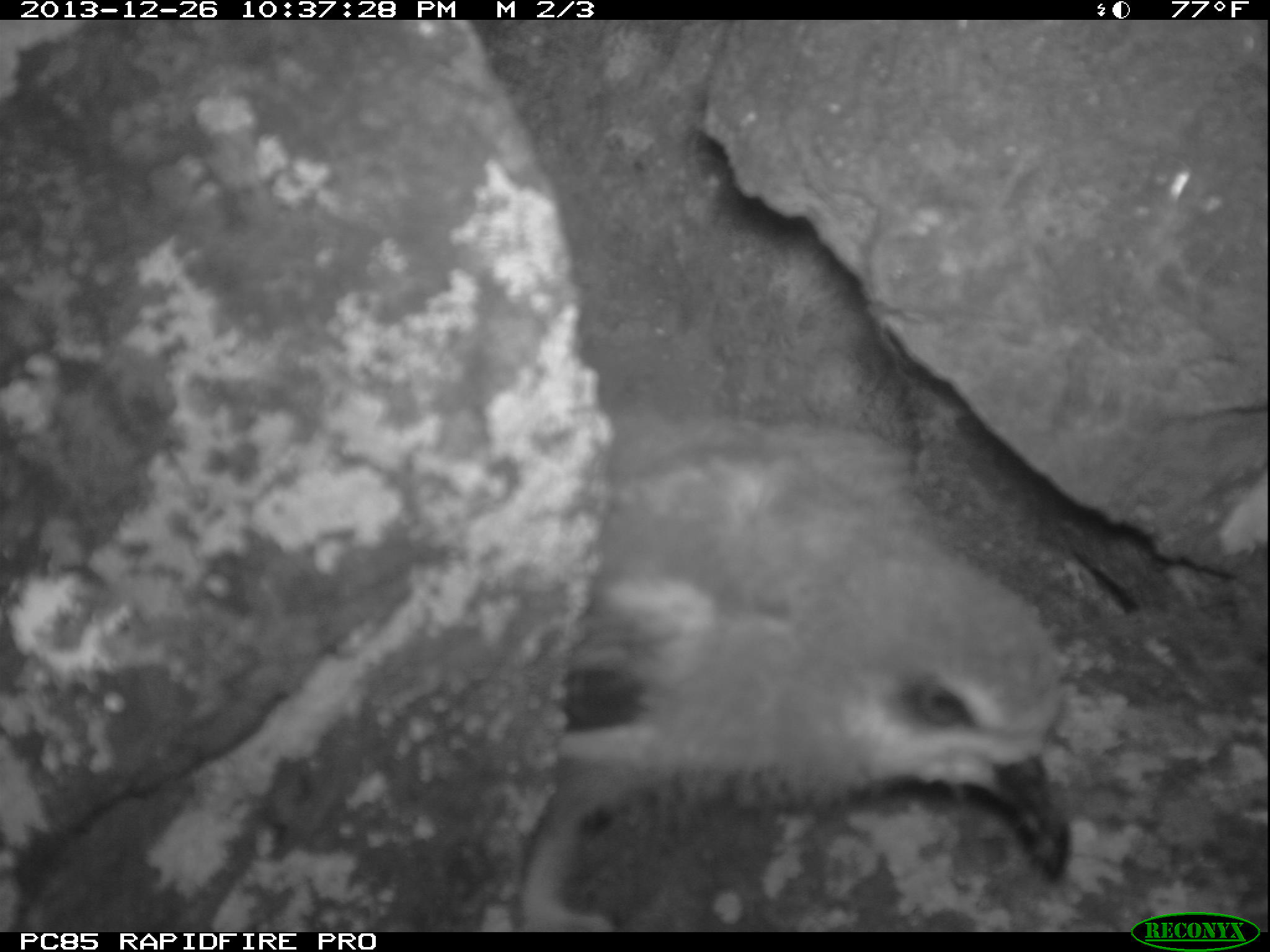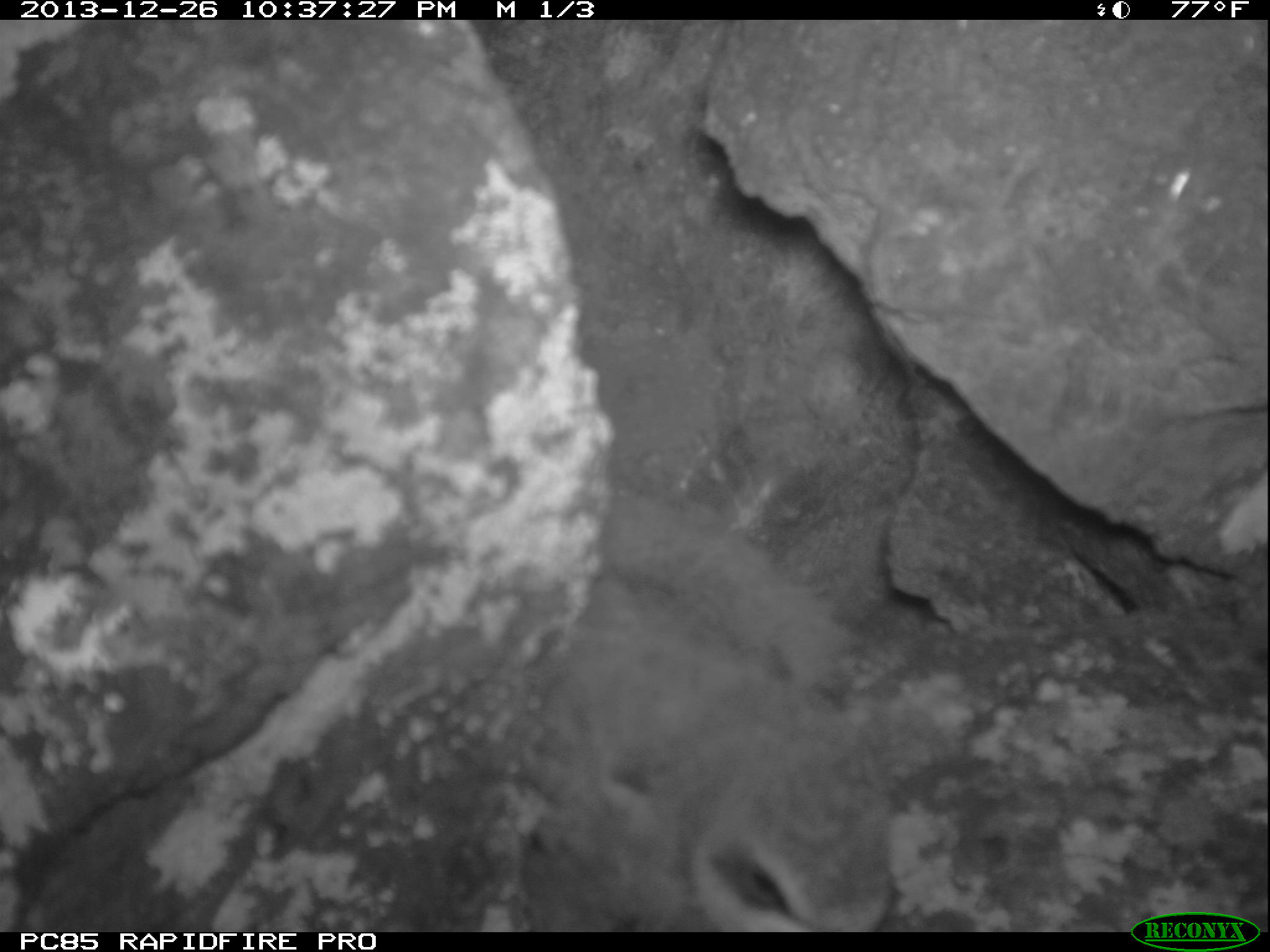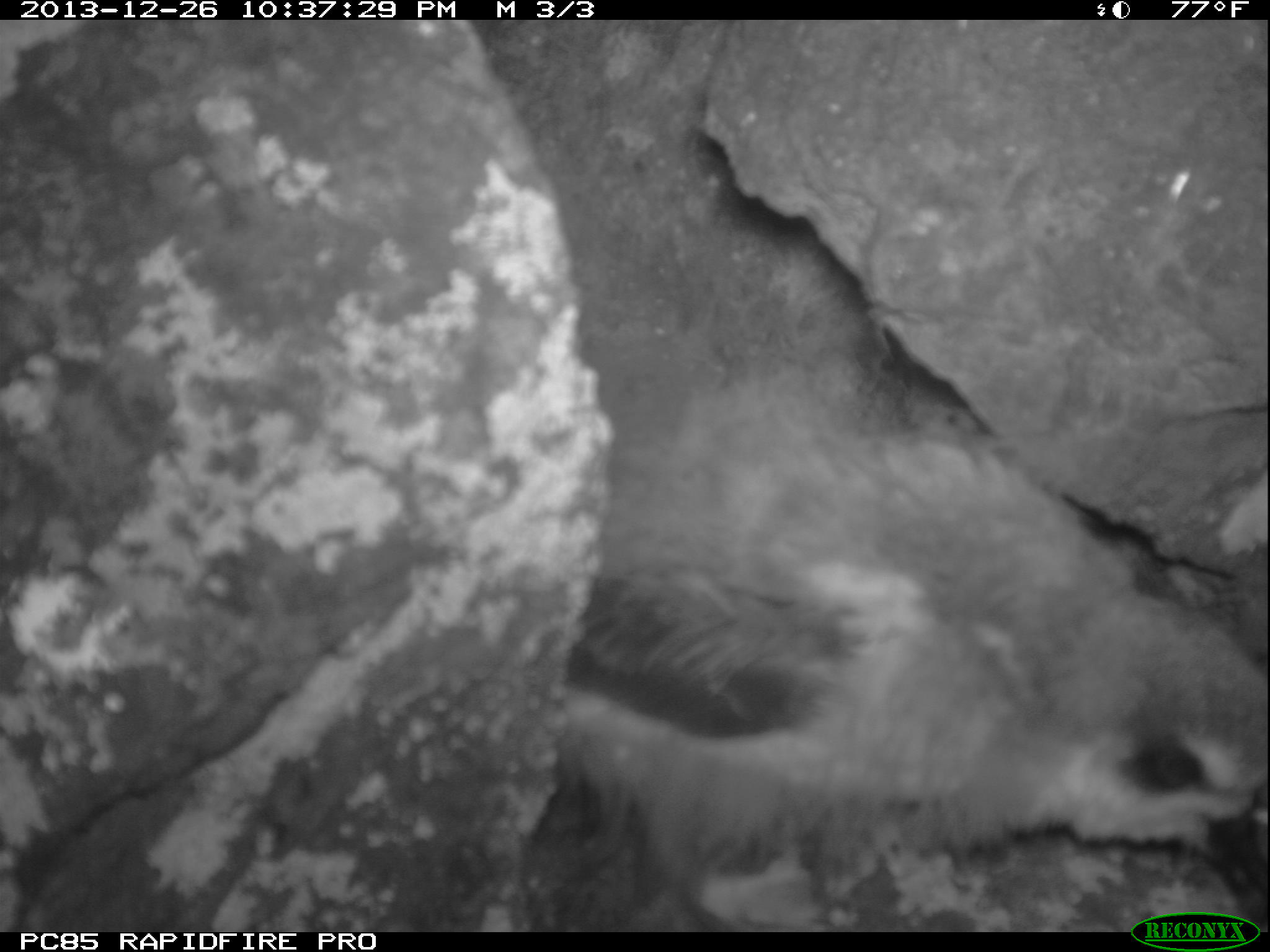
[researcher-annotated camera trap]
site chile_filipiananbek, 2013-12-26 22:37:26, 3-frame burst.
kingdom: Animalia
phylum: Chordata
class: Aves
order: Procellariiformes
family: Procellariidae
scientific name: Procellariidae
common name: petrel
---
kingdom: Animalia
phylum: Chordata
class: Aves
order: Procellariiformes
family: Procellariidae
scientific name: Procellariidae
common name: petrel chick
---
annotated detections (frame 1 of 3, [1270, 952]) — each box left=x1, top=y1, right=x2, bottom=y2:
petrel: left=511, top=419, right=1079, bottom=932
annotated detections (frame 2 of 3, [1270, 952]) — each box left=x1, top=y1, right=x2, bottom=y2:
petrel chick: left=532, top=465, right=900, bottom=933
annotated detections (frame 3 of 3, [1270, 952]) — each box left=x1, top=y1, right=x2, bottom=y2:
petrel chick: left=544, top=298, right=1270, bottom=914